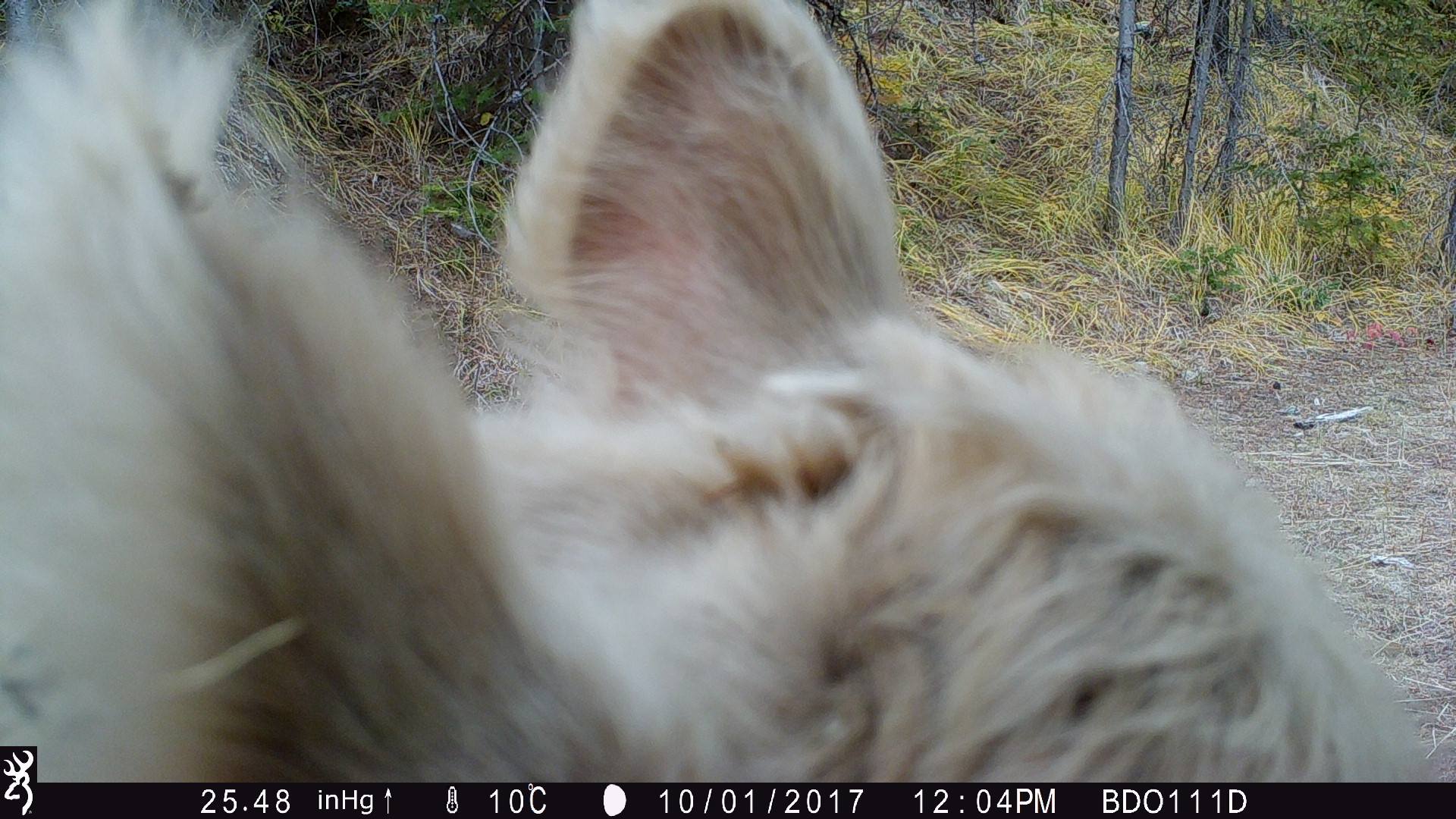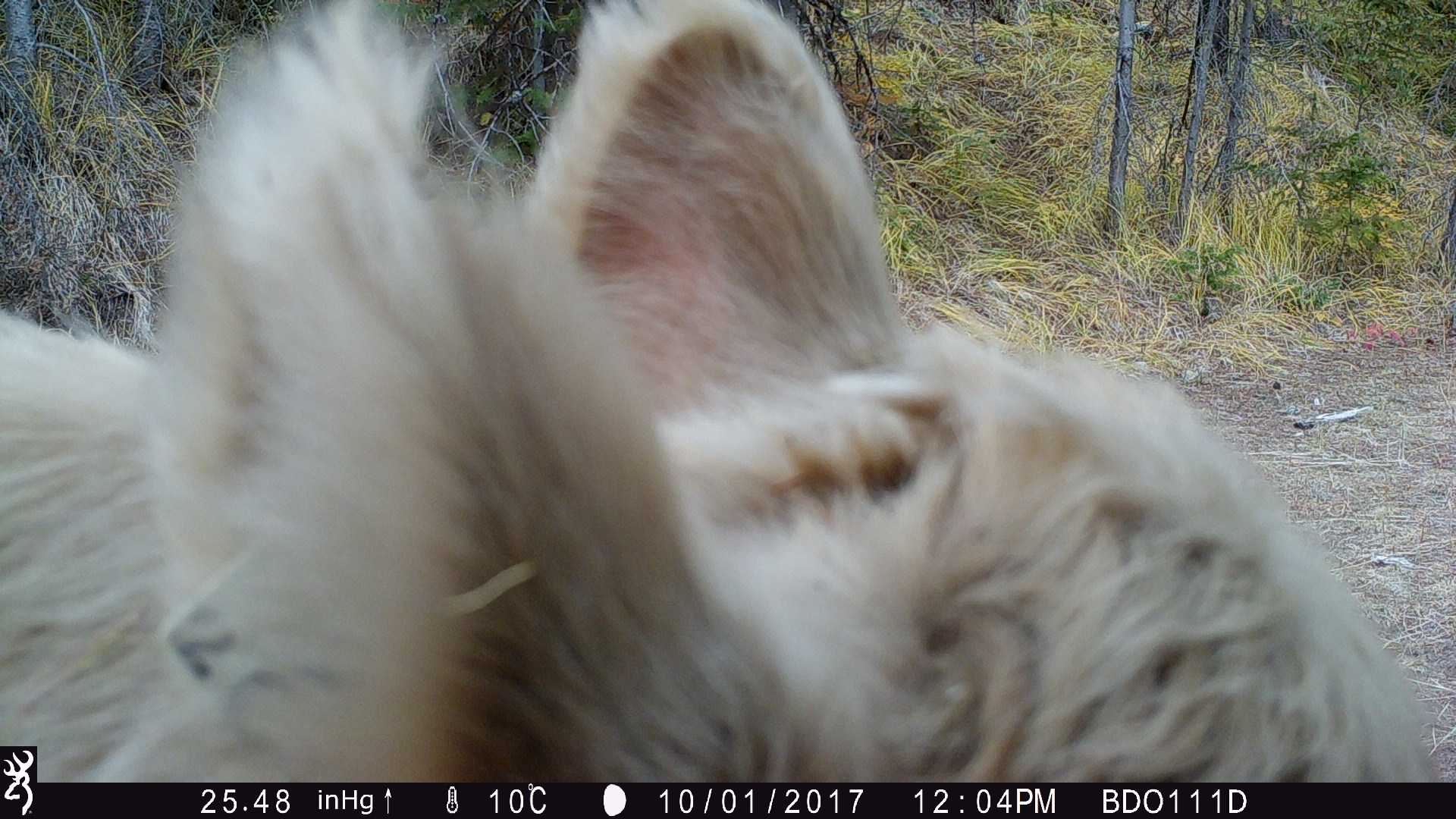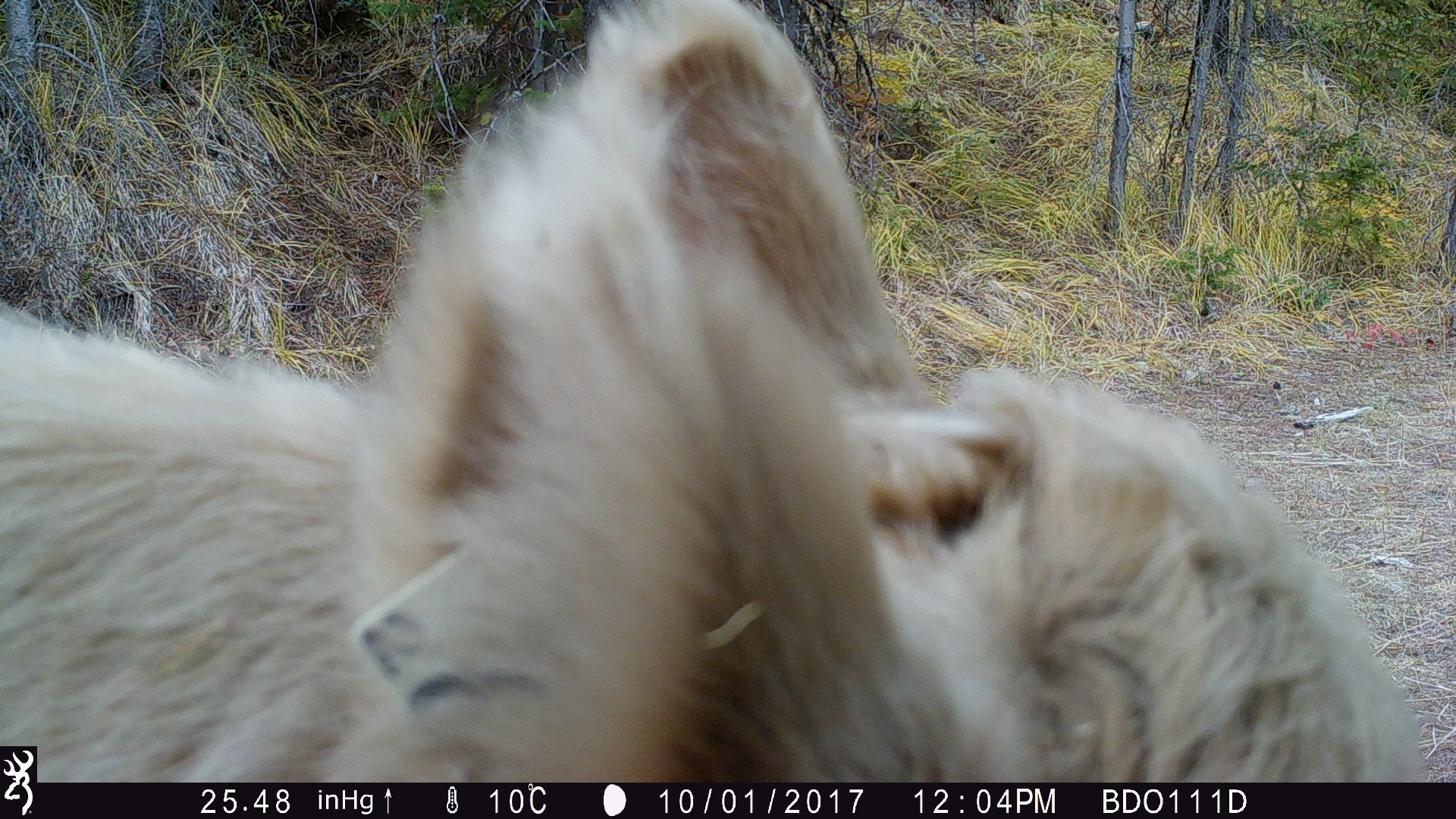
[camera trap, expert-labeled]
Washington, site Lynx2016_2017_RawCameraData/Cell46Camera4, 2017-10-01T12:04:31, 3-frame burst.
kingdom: Animalia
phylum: Chordata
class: Mammalia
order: Artiodactyla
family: Bovidae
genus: Bos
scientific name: Bos taurus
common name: domestic cattle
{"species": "domestic cattle (Bos taurus)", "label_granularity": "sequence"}